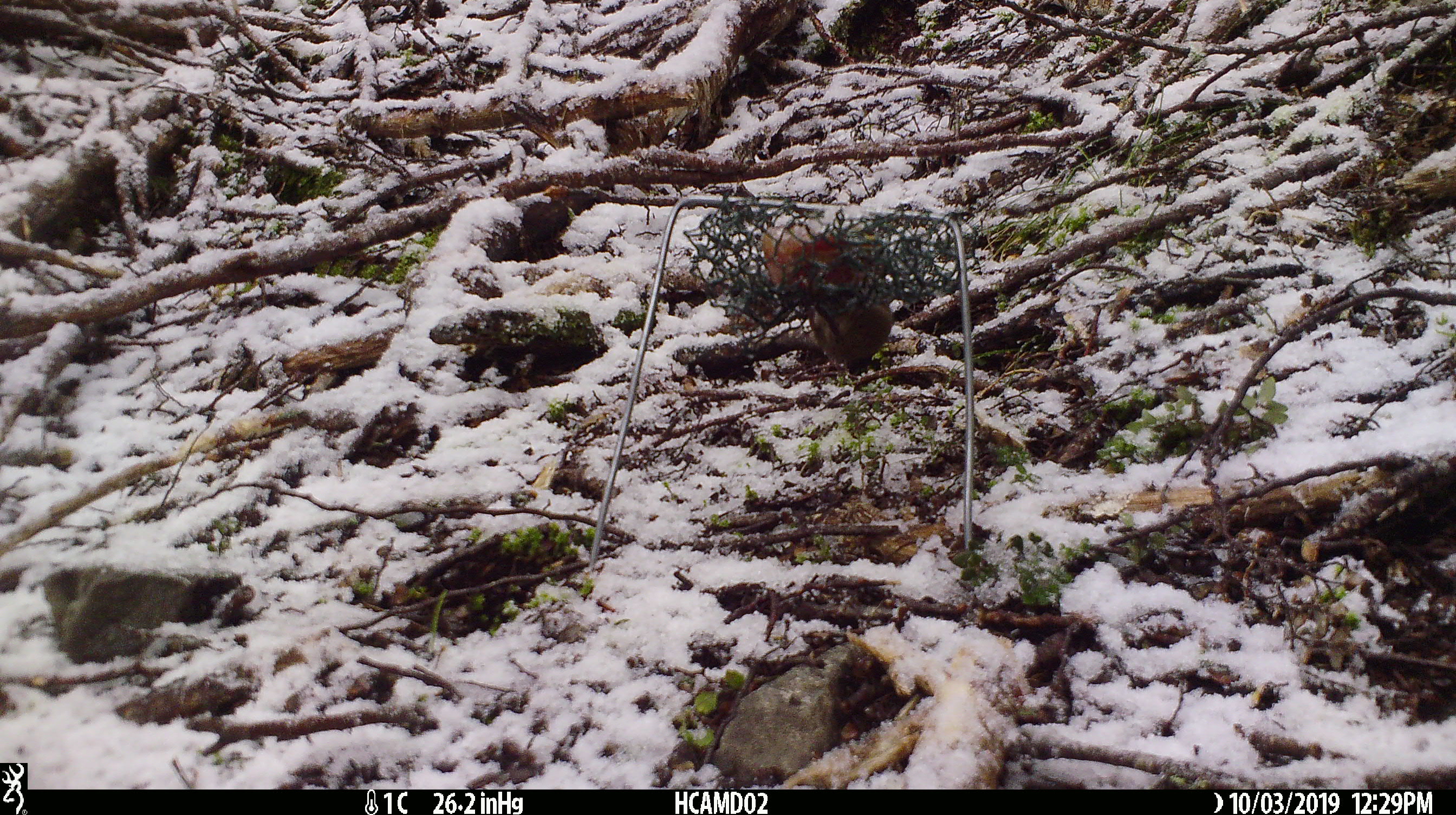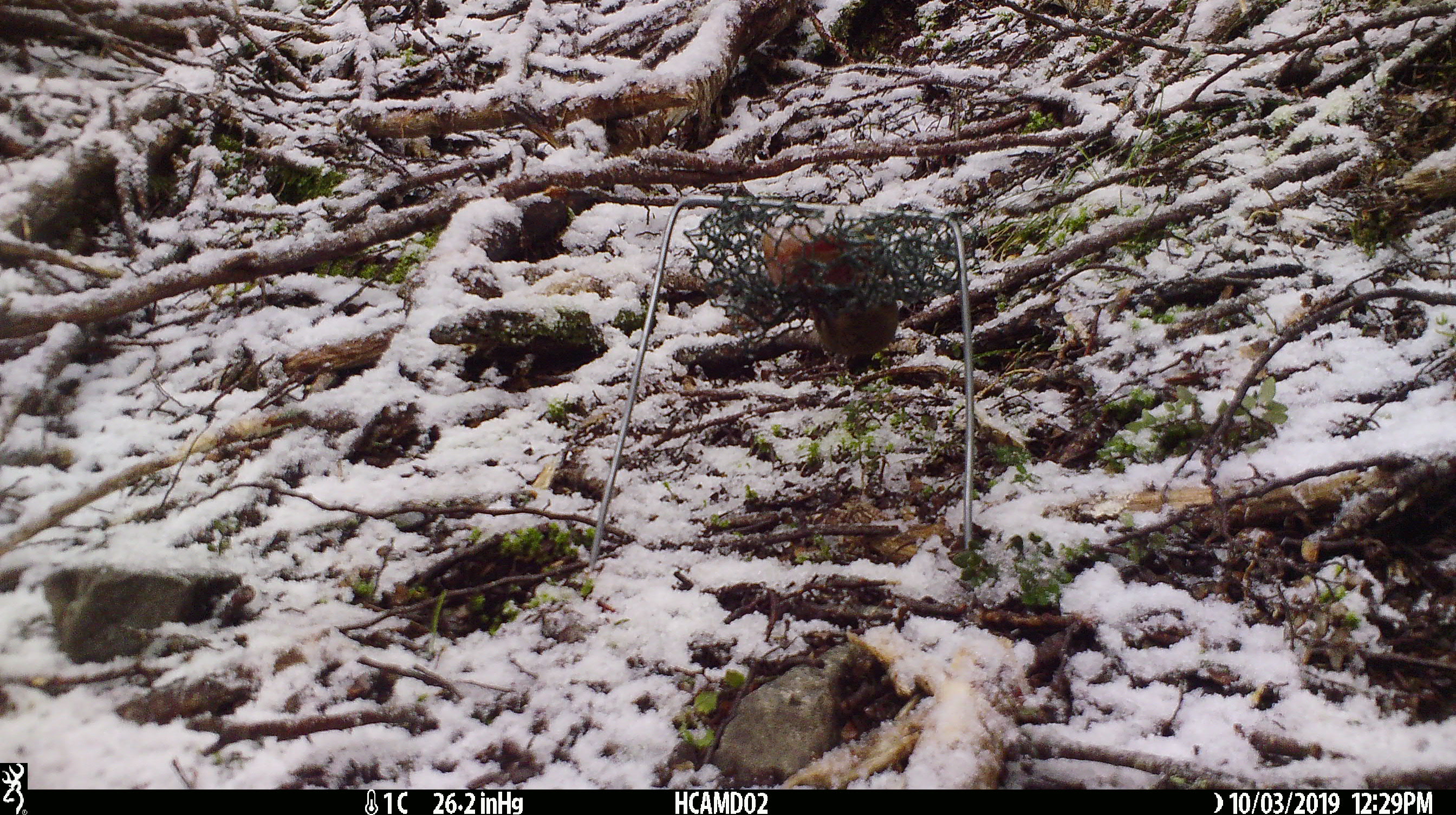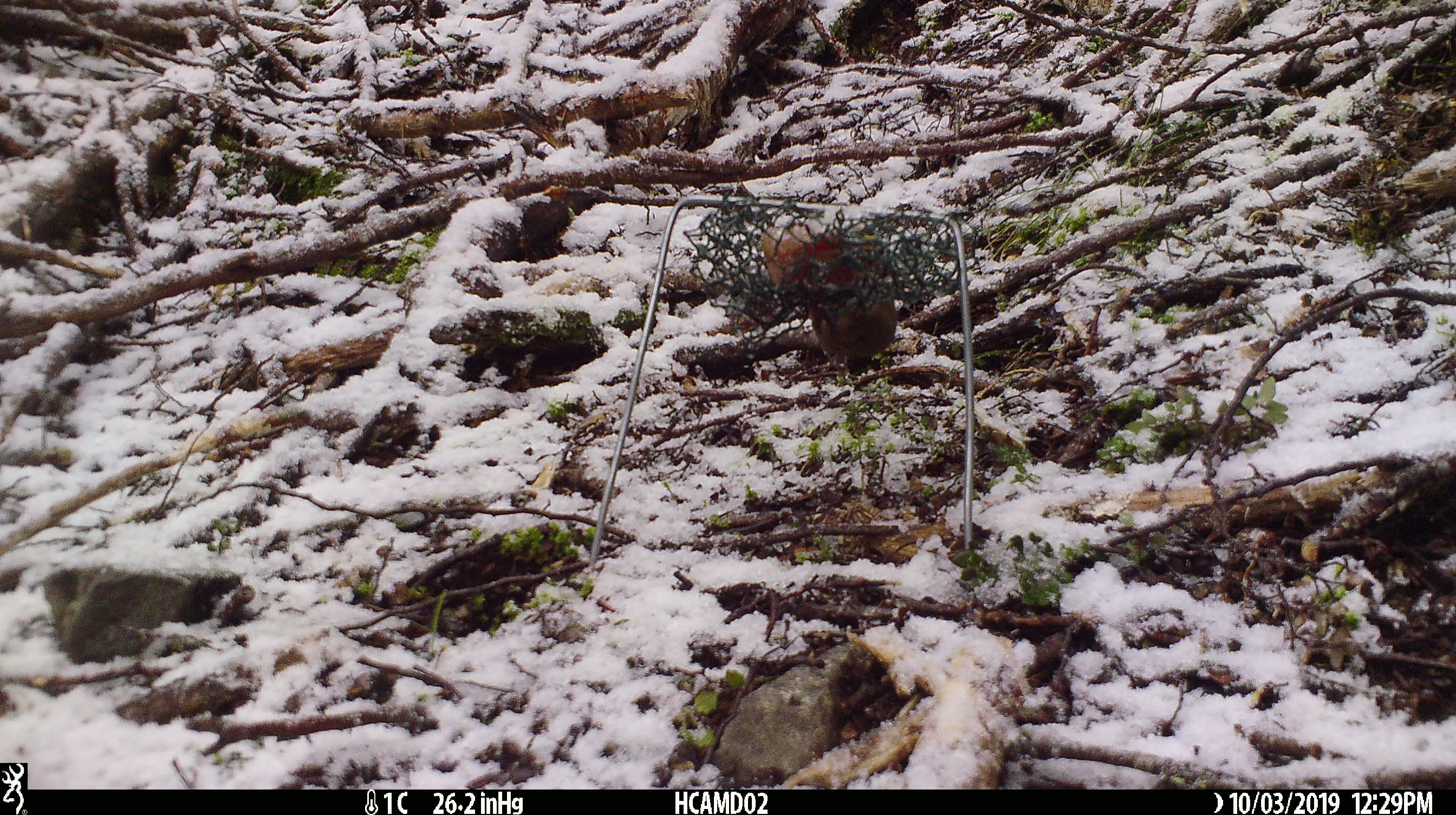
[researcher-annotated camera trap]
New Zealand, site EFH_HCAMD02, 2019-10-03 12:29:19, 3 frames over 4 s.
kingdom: Animalia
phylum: Chordata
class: Mammalia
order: Rodentia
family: Muridae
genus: Mus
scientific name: Mus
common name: mouse